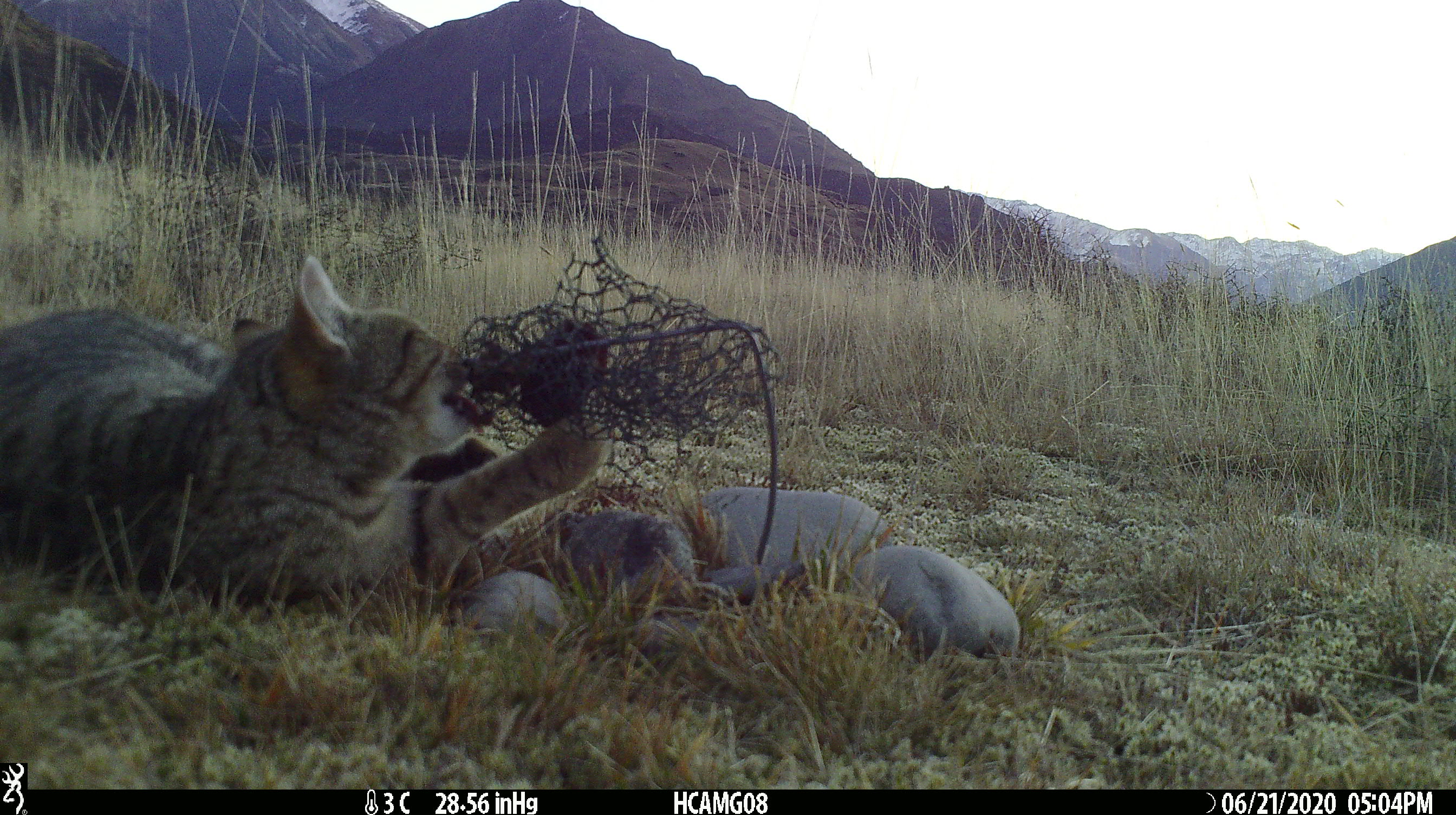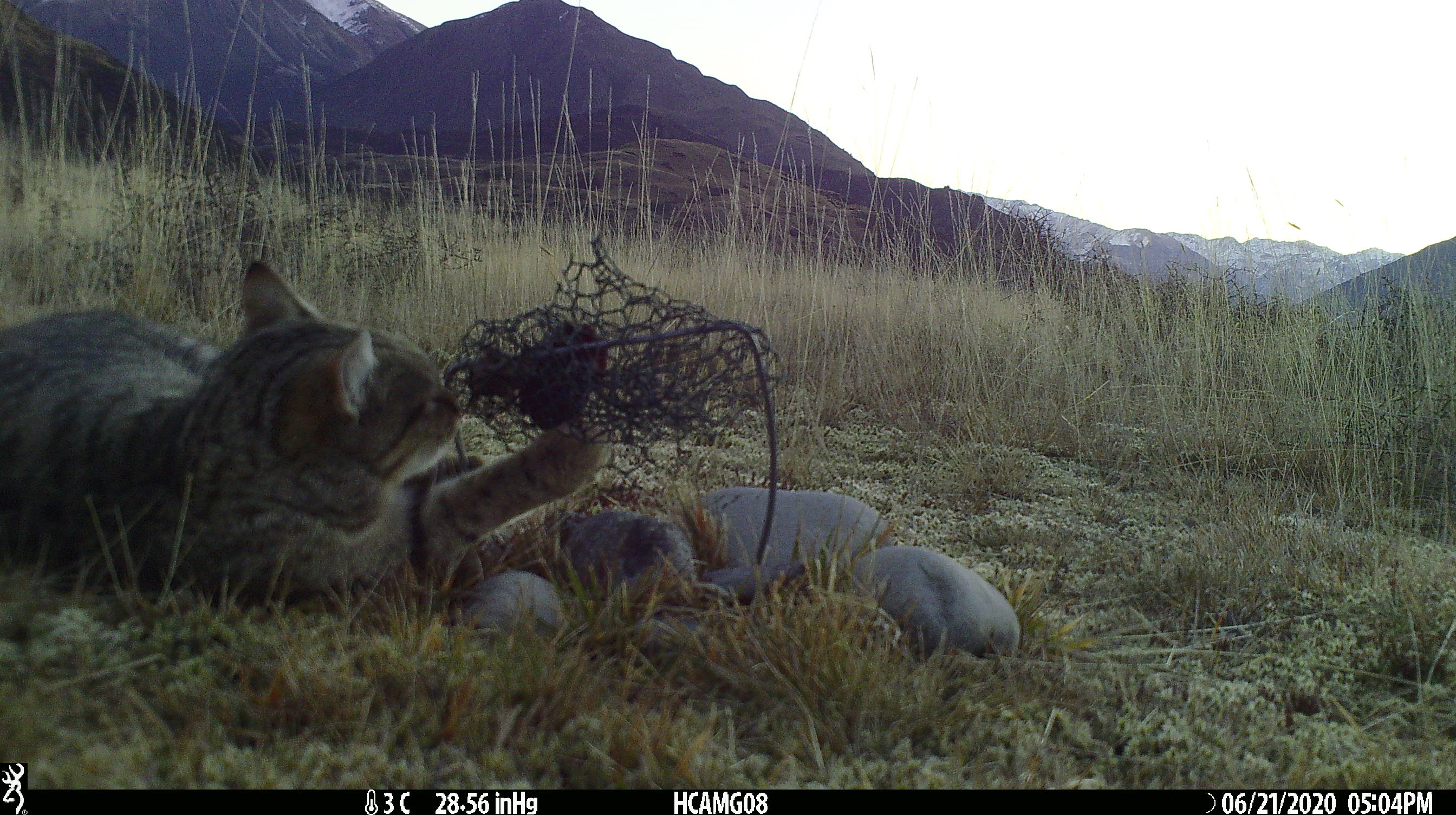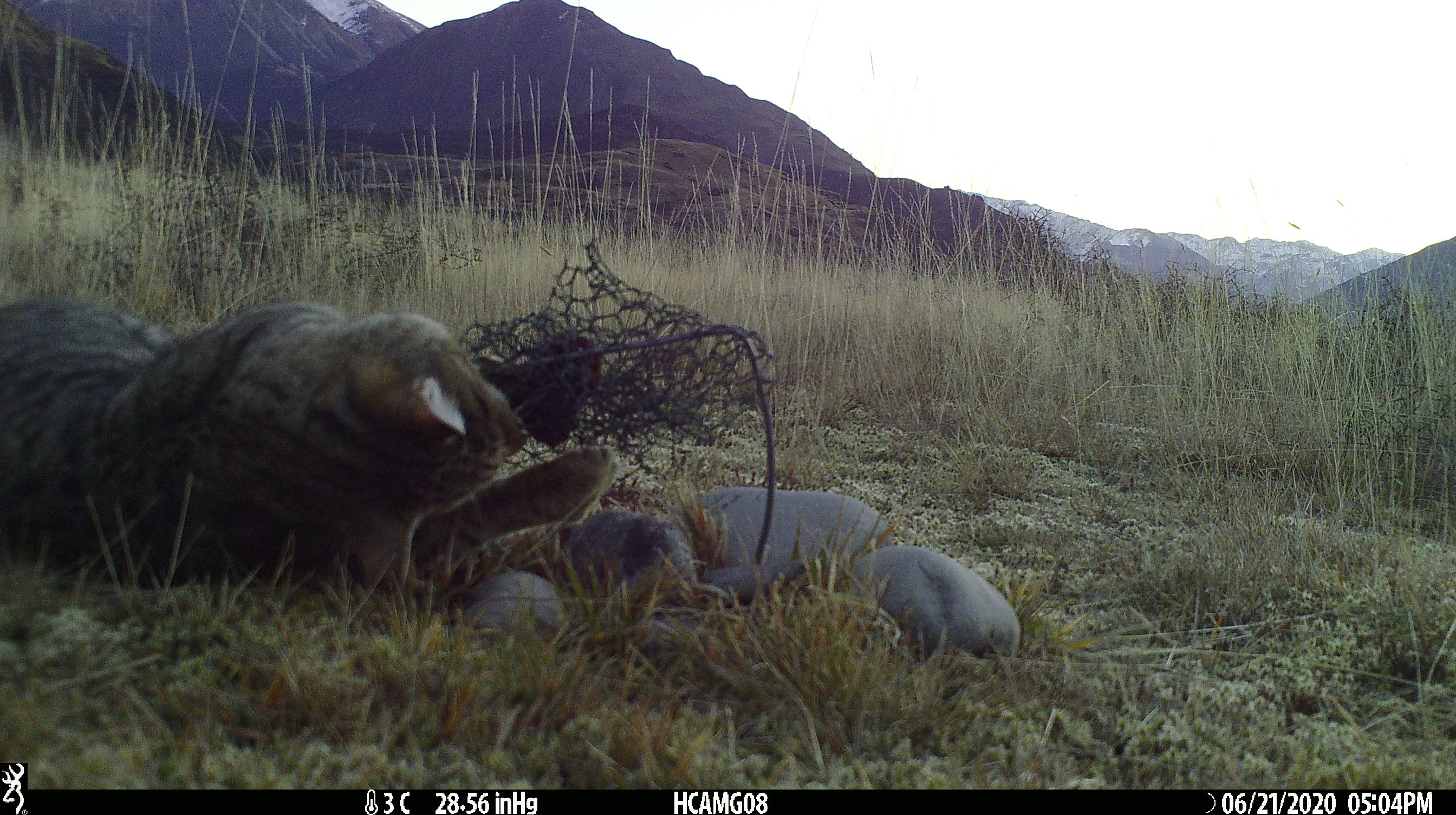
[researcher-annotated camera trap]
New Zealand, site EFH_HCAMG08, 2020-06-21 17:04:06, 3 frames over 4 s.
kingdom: Animalia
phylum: Chordata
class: Mammalia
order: Carnivora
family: Felidae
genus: Felis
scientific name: Felis catus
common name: domestic cat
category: cat